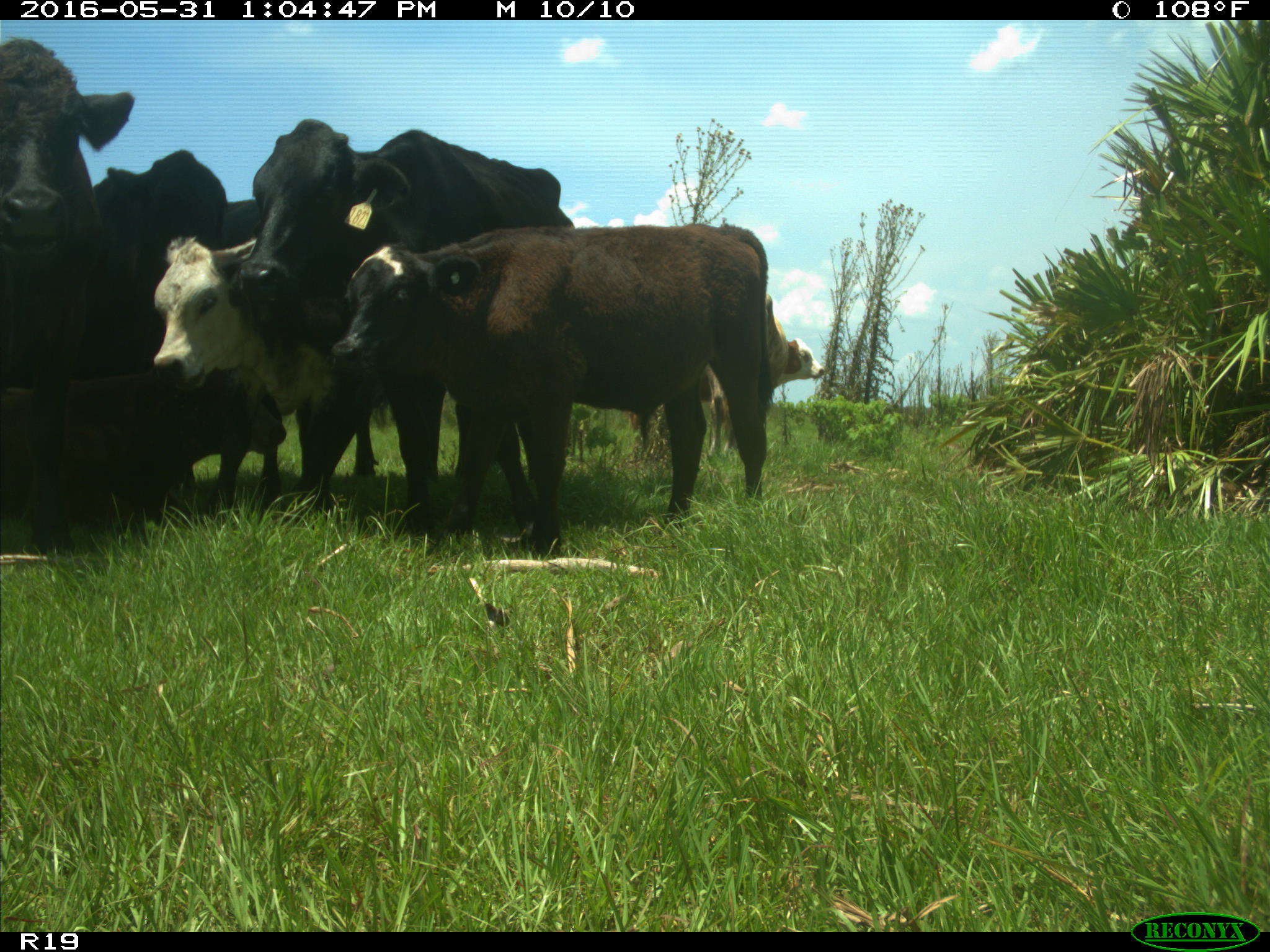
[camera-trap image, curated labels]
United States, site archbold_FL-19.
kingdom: Animalia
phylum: Chordata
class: Mammalia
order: Artiodactyla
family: Bovidae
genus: Bos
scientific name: Bos taurus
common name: domestic cow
Bos taurus (domestic cow).